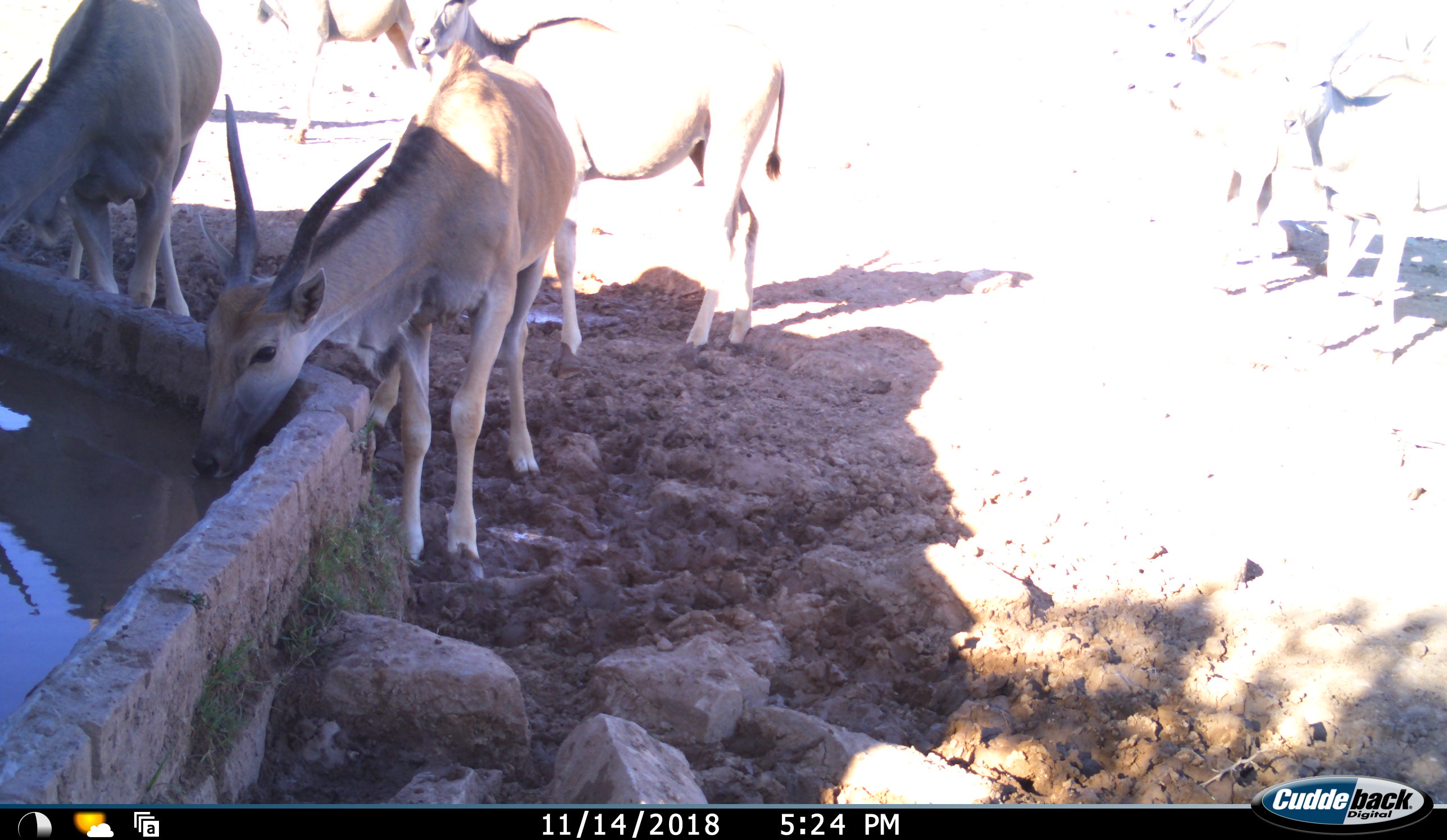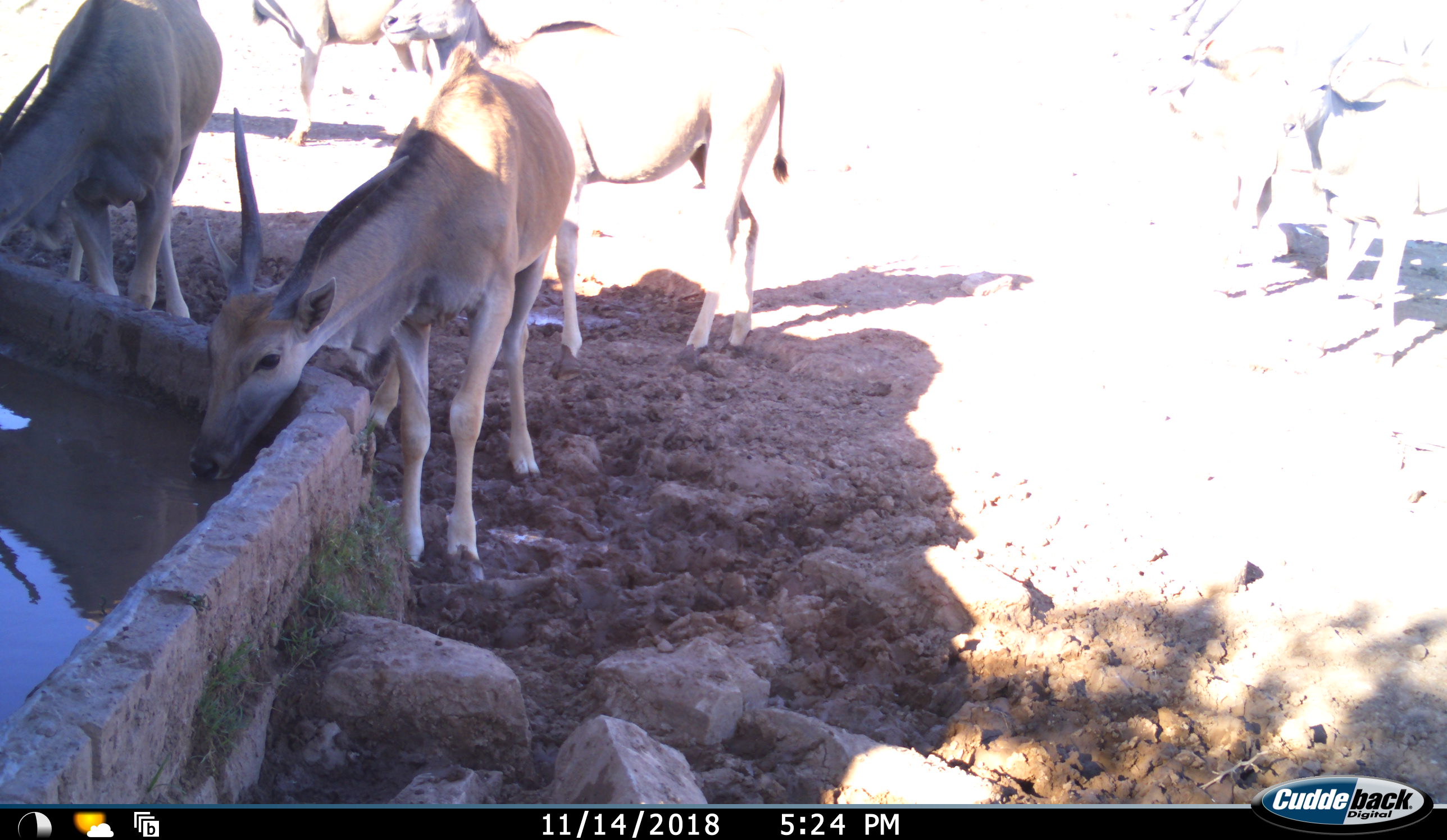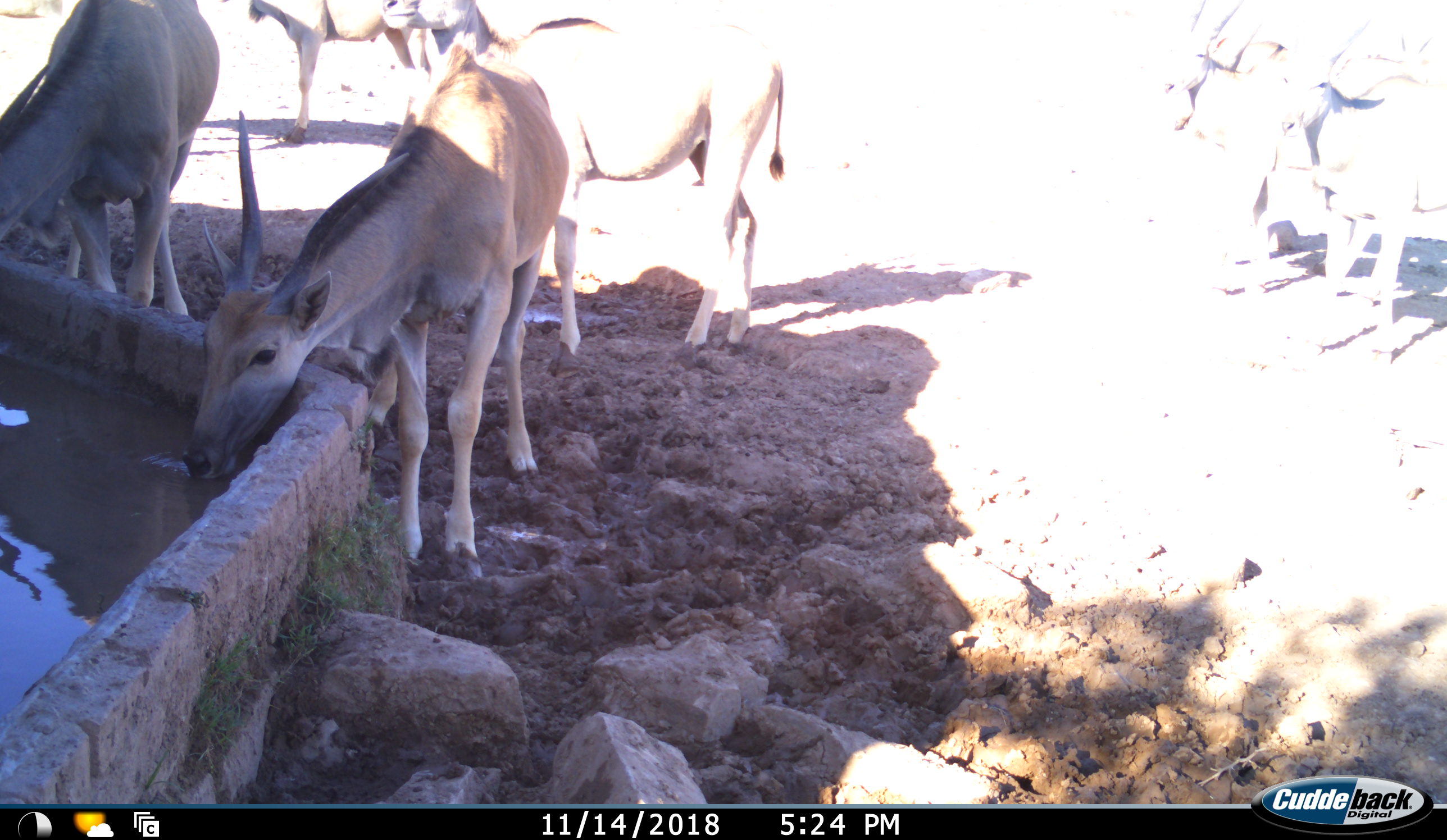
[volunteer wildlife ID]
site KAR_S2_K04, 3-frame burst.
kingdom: Animalia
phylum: Chordata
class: Mammalia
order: Artiodactyla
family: Bovidae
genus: Tragelaphus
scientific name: Tragelaphus oryx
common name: eland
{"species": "eland (Tragelaphus oryx)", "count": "7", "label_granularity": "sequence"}